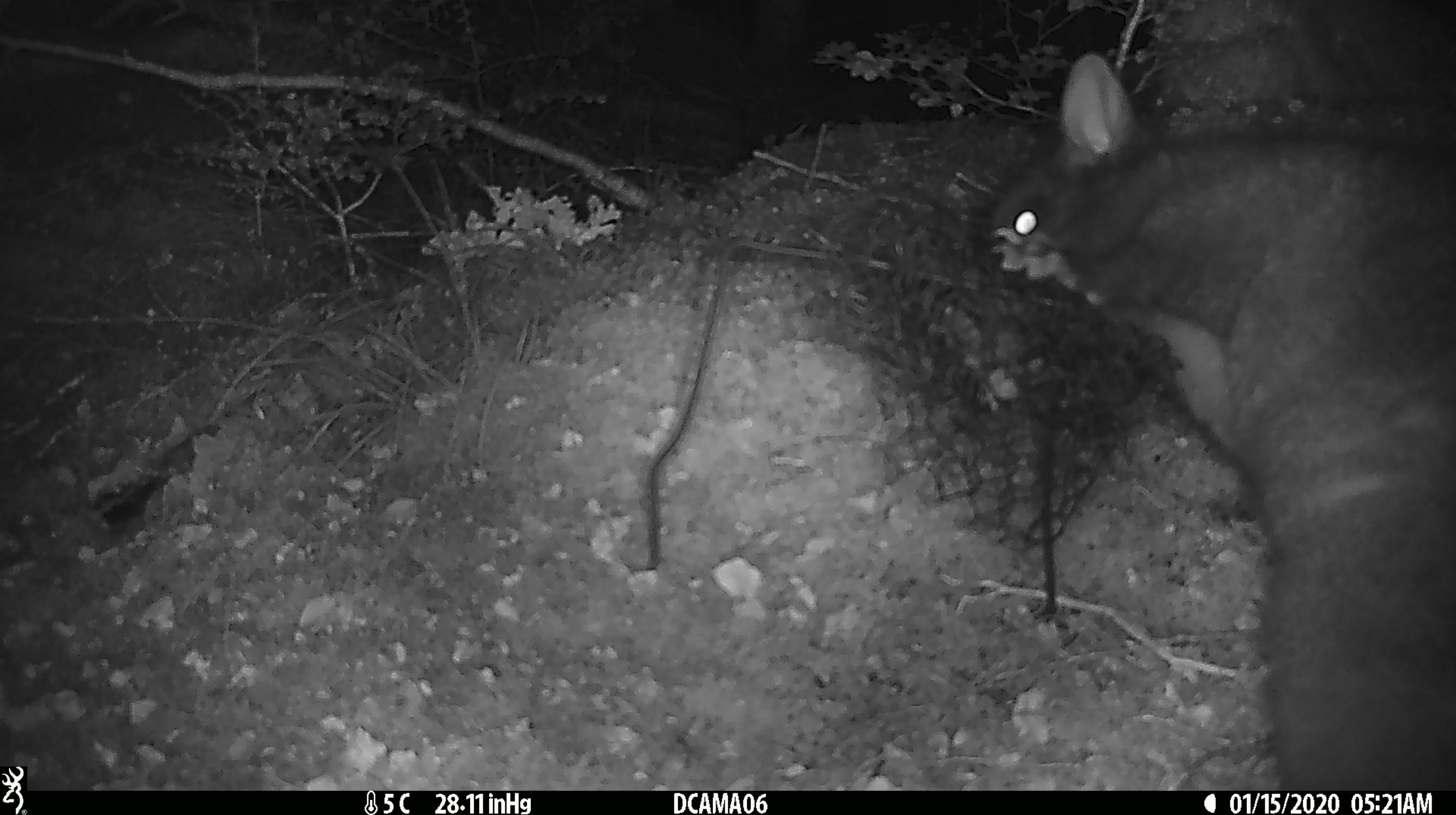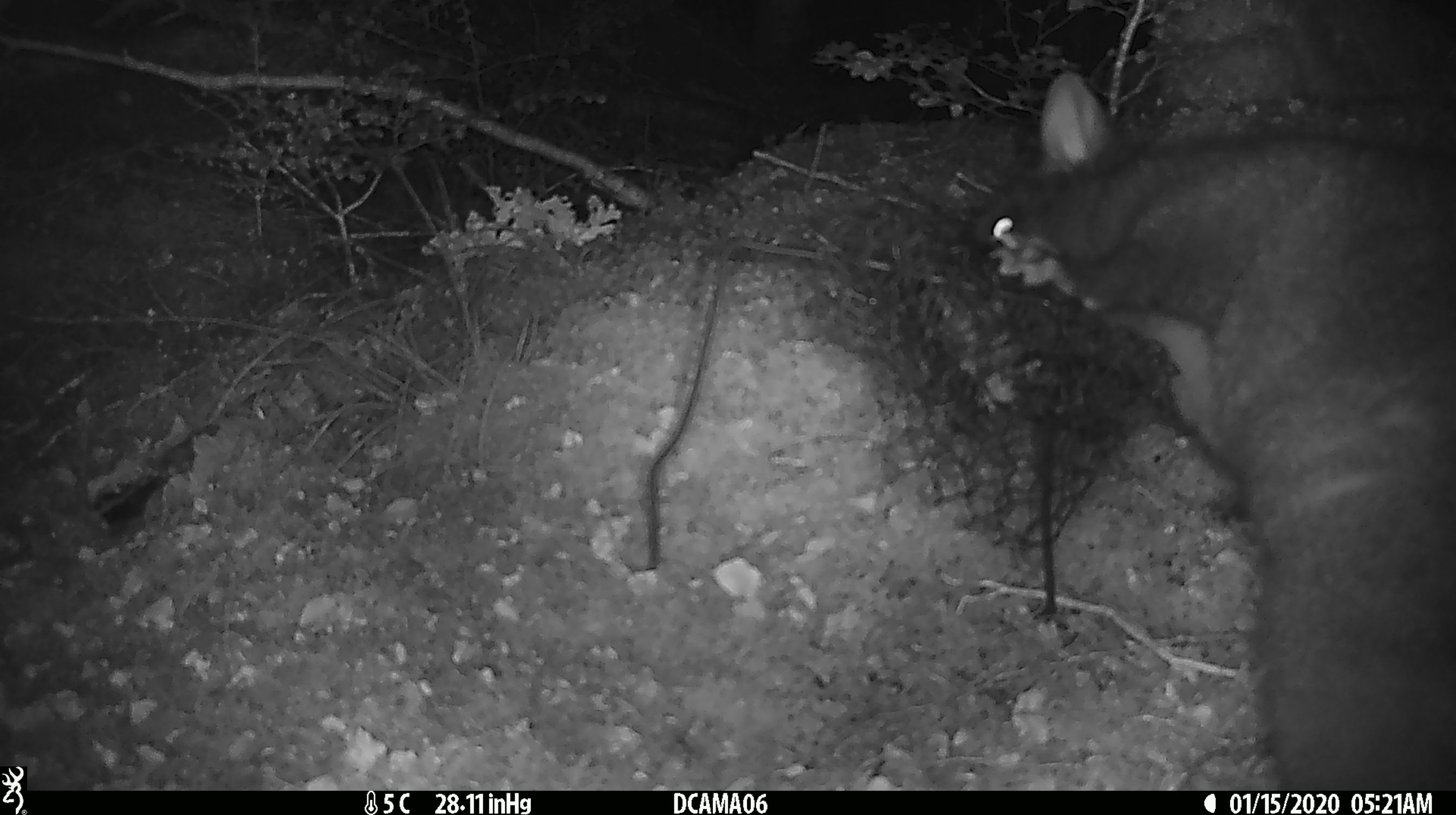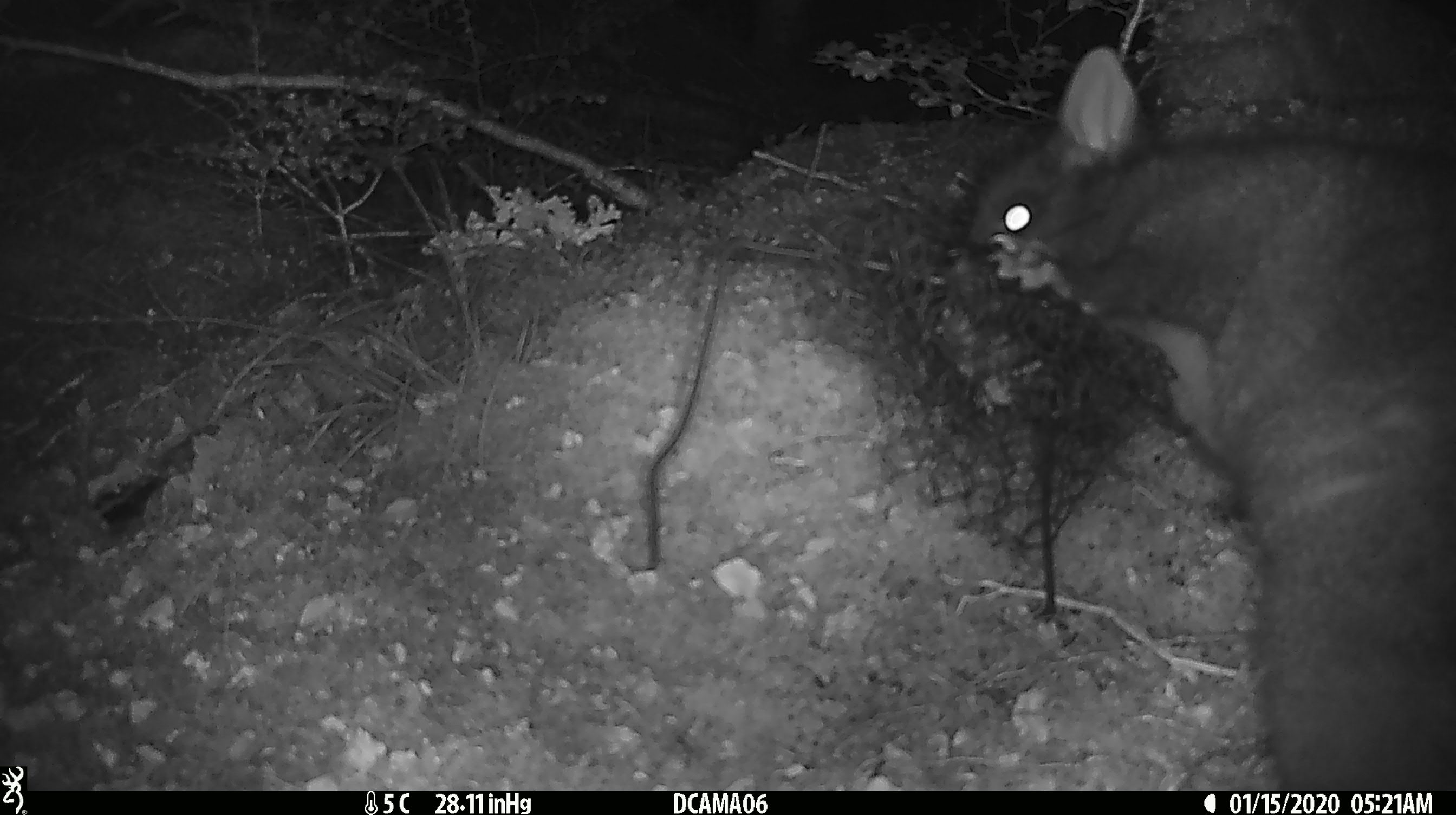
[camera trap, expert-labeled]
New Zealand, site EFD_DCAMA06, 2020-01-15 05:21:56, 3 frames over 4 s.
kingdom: Animalia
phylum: Chordata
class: Mammalia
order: Diprotodontia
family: Phalangeridae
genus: Trichosurus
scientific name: Trichosurus vulpecula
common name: common brushtail possum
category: possum